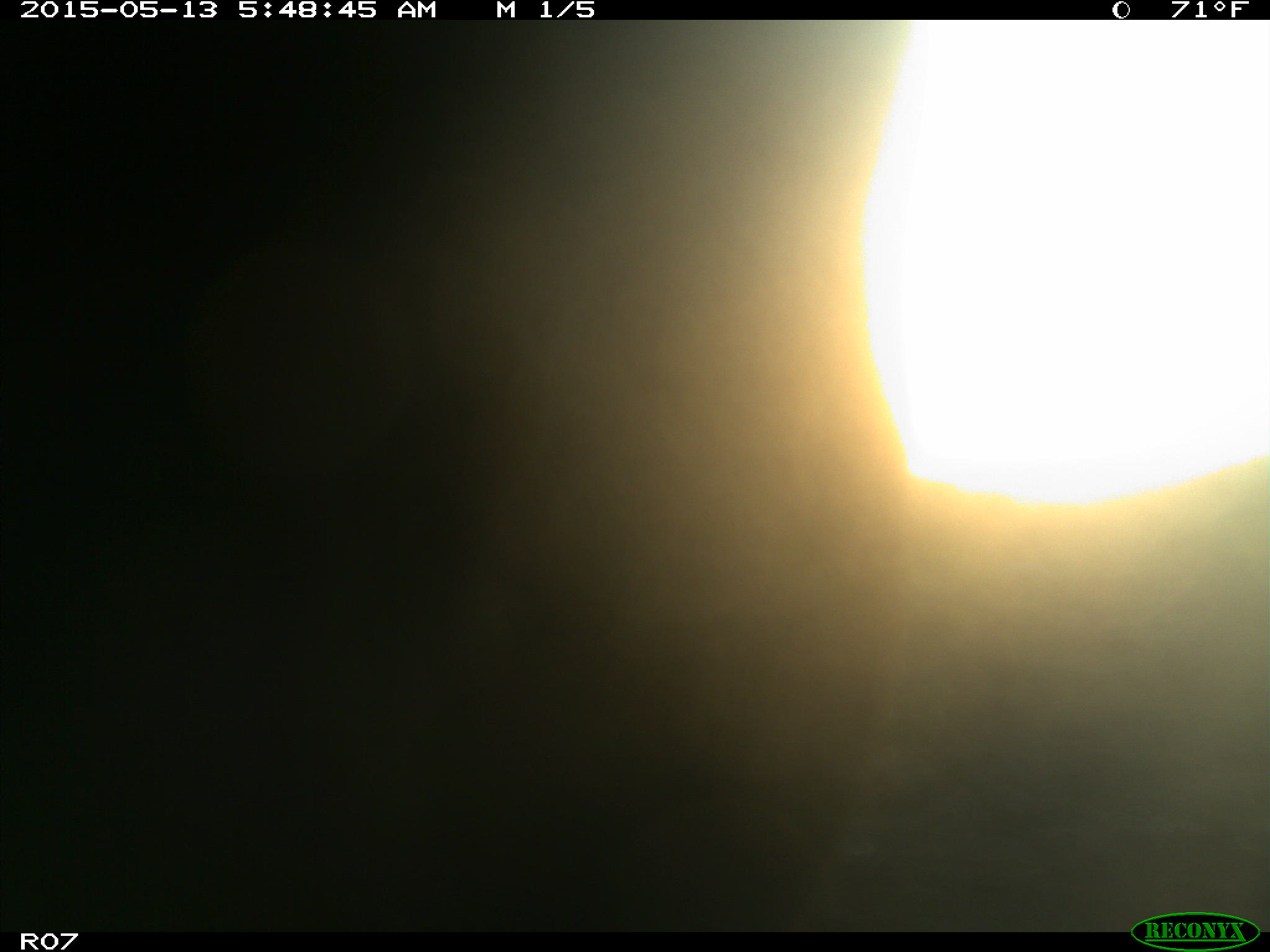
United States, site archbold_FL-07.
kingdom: Animalia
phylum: Chordata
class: Mammalia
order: Artiodactyla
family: Bovidae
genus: Bos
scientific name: Bos taurus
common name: domestic cow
Bos taurus (domestic cow).